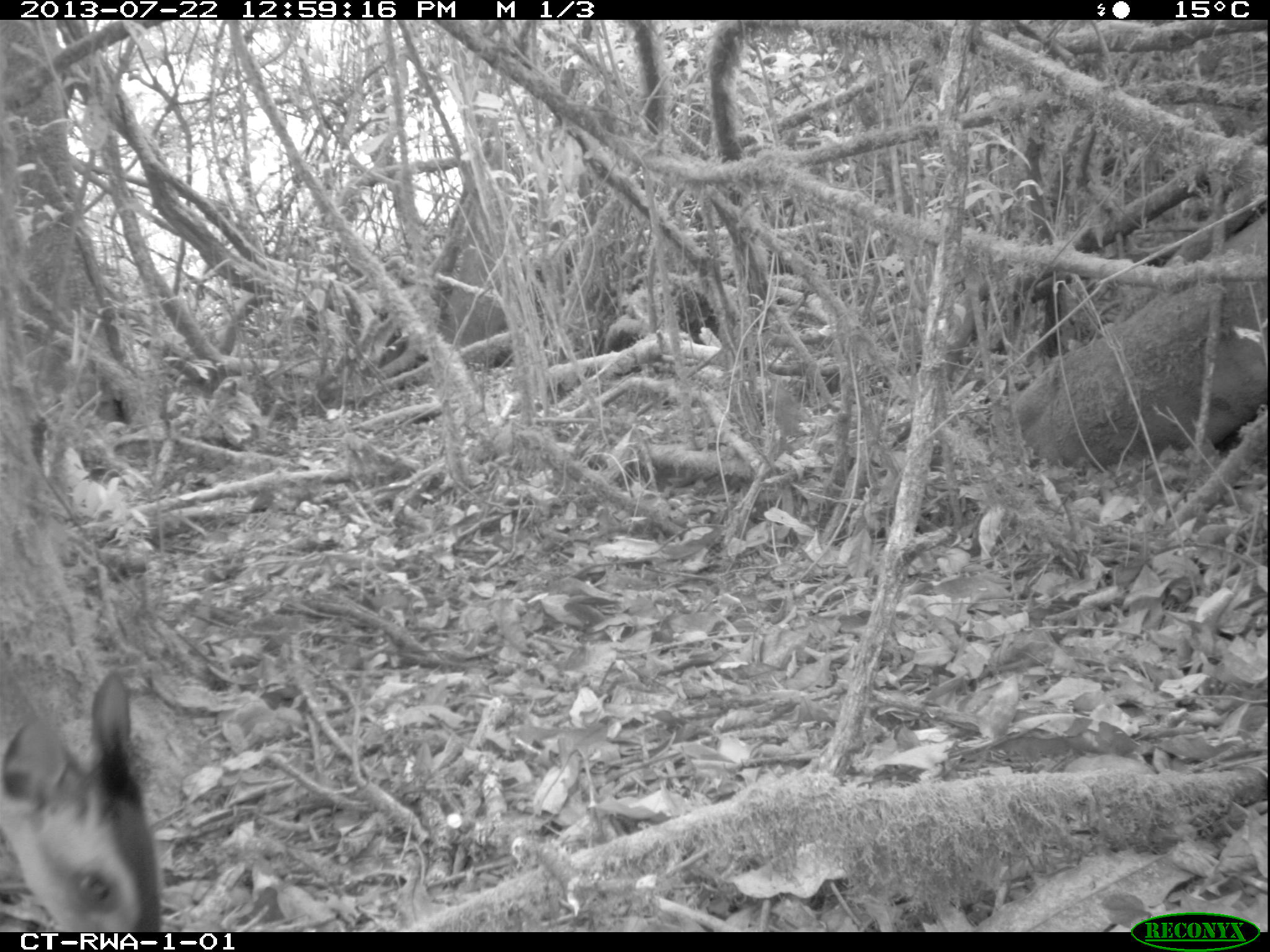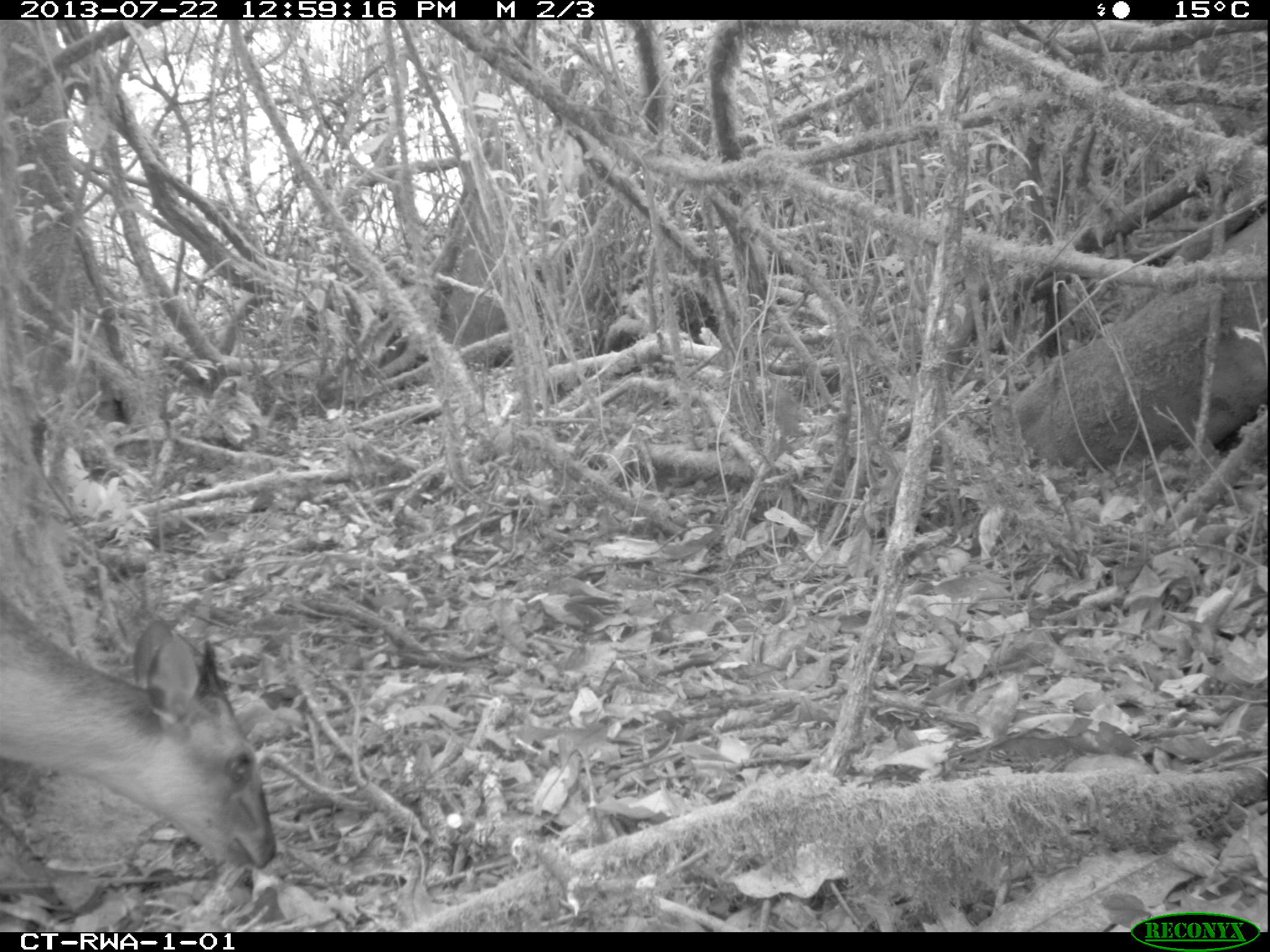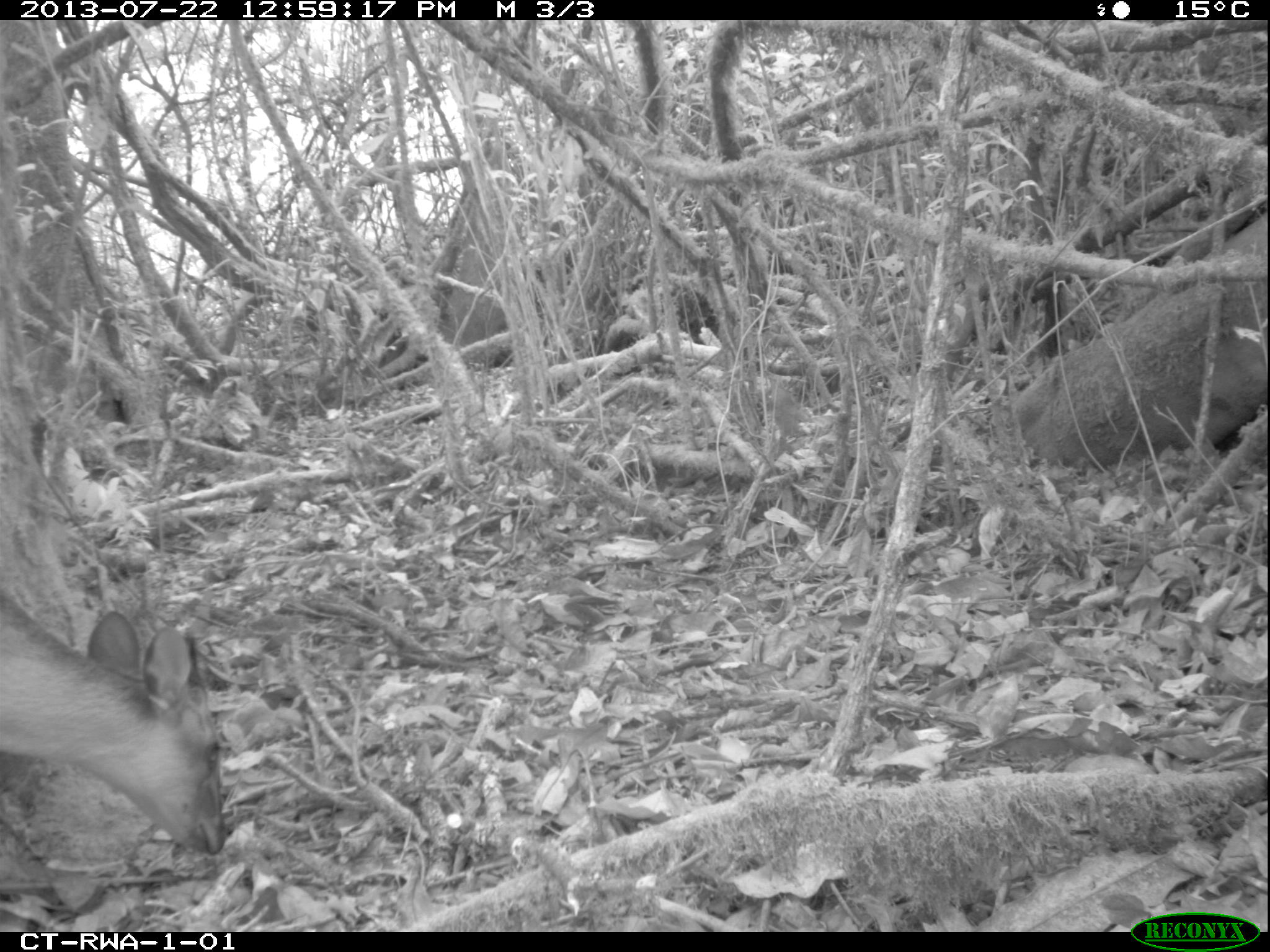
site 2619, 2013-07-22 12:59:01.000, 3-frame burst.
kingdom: Animalia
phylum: Chordata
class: Mammalia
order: Artiodactyla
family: Bovidae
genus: Cephalophus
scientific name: Cephalophus nigrifrons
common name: black-fronted duiker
Cephalophus nigrifrons (black-fronted duiker), count 1.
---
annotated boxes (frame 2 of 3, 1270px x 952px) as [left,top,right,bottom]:
cephalophus nigrifrons: [0,597,274,869]